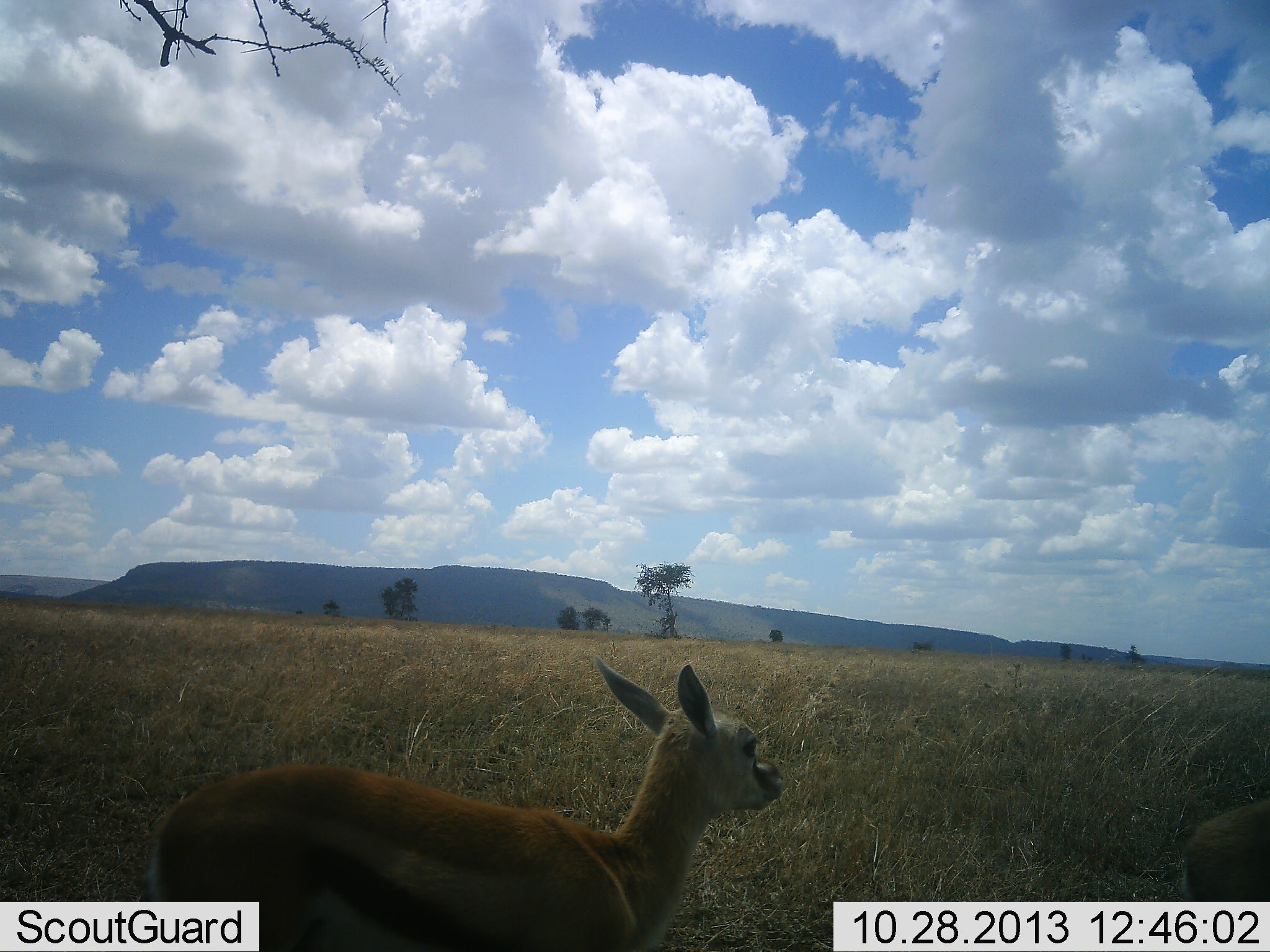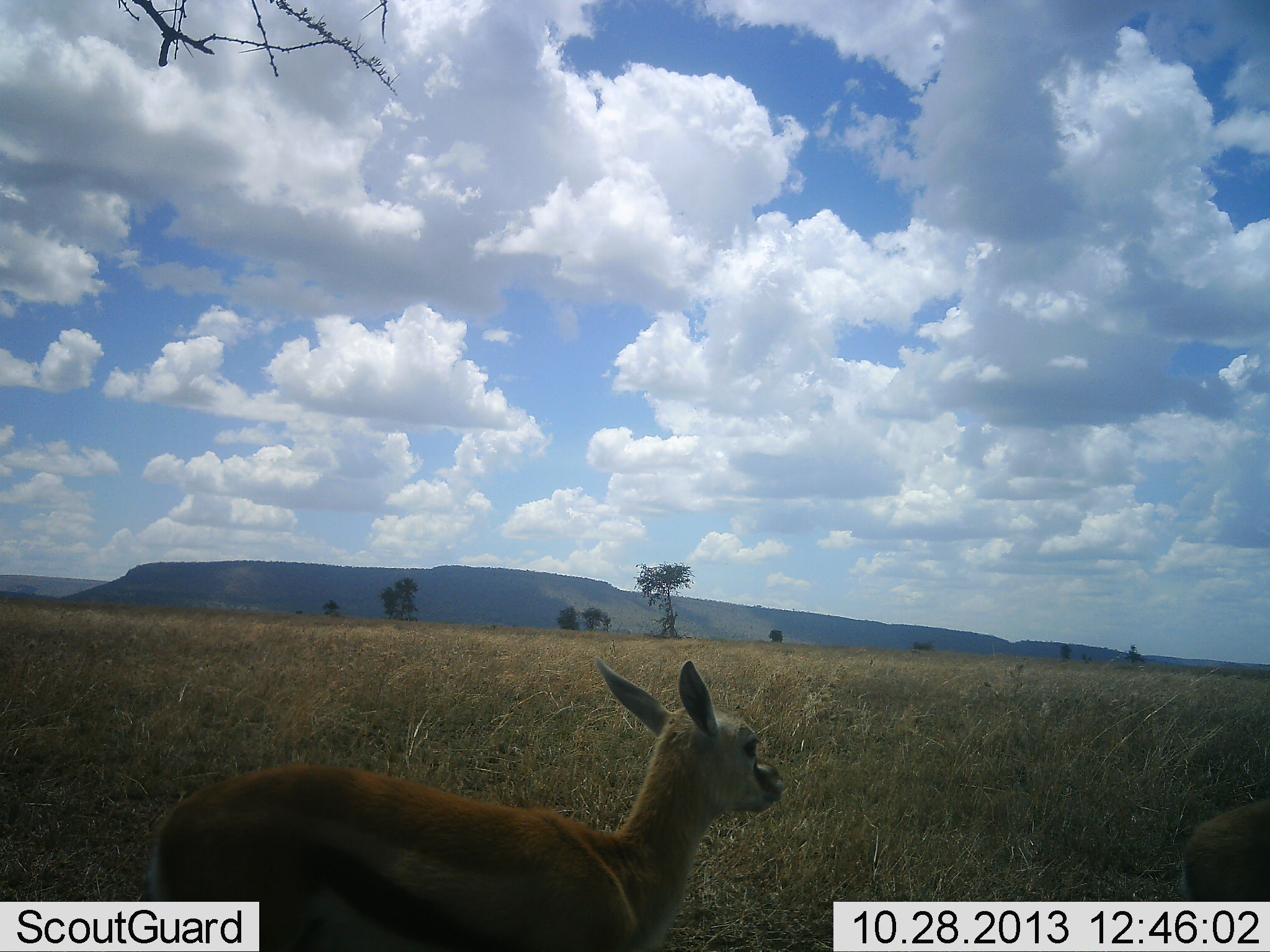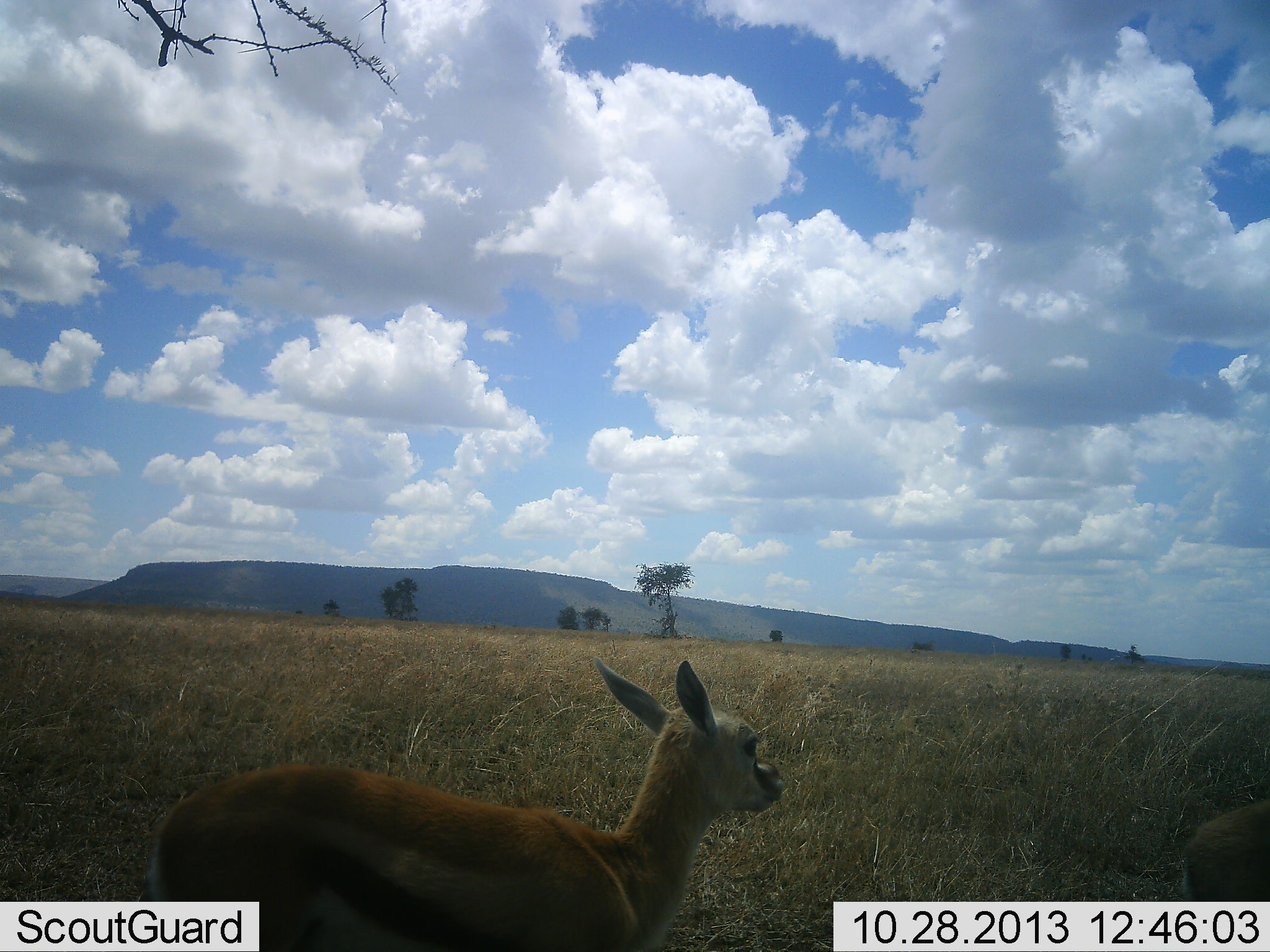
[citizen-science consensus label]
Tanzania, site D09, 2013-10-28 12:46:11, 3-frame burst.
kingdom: Animalia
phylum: Chordata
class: Mammalia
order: Artiodactyla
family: Bovidae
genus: Eudorcas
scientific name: Eudorcas thomsonii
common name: thomson's gazelle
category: gazellethomsons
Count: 1.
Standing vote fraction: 93%.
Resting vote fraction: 7%.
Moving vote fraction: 3%.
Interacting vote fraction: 0%.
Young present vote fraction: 31%.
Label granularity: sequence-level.